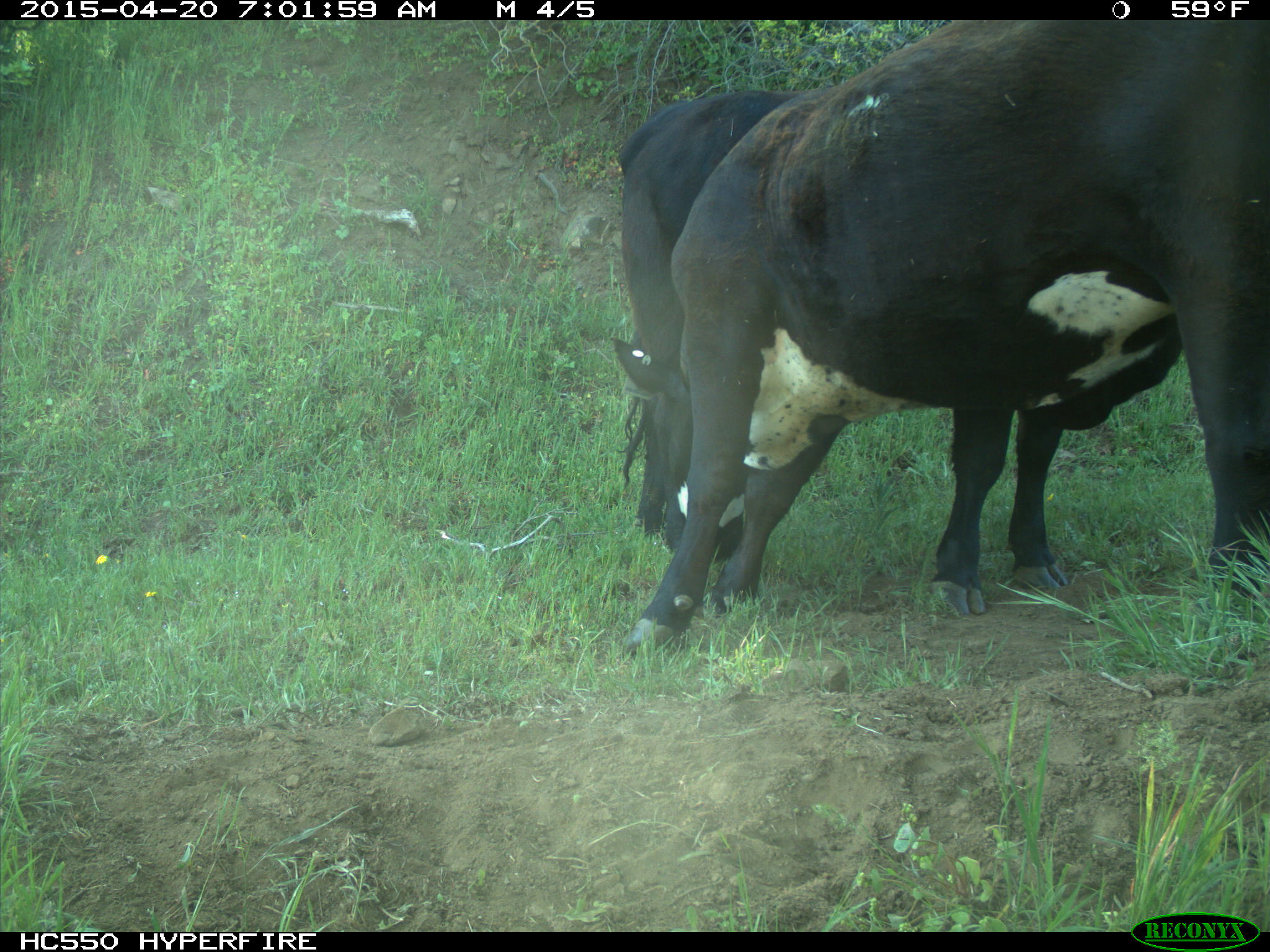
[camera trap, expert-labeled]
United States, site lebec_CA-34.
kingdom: Animalia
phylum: Chordata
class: Mammalia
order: Artiodactyla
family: Bovidae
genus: Bos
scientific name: Bos taurus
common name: domestic cow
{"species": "Bos taurus (domestic cow)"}